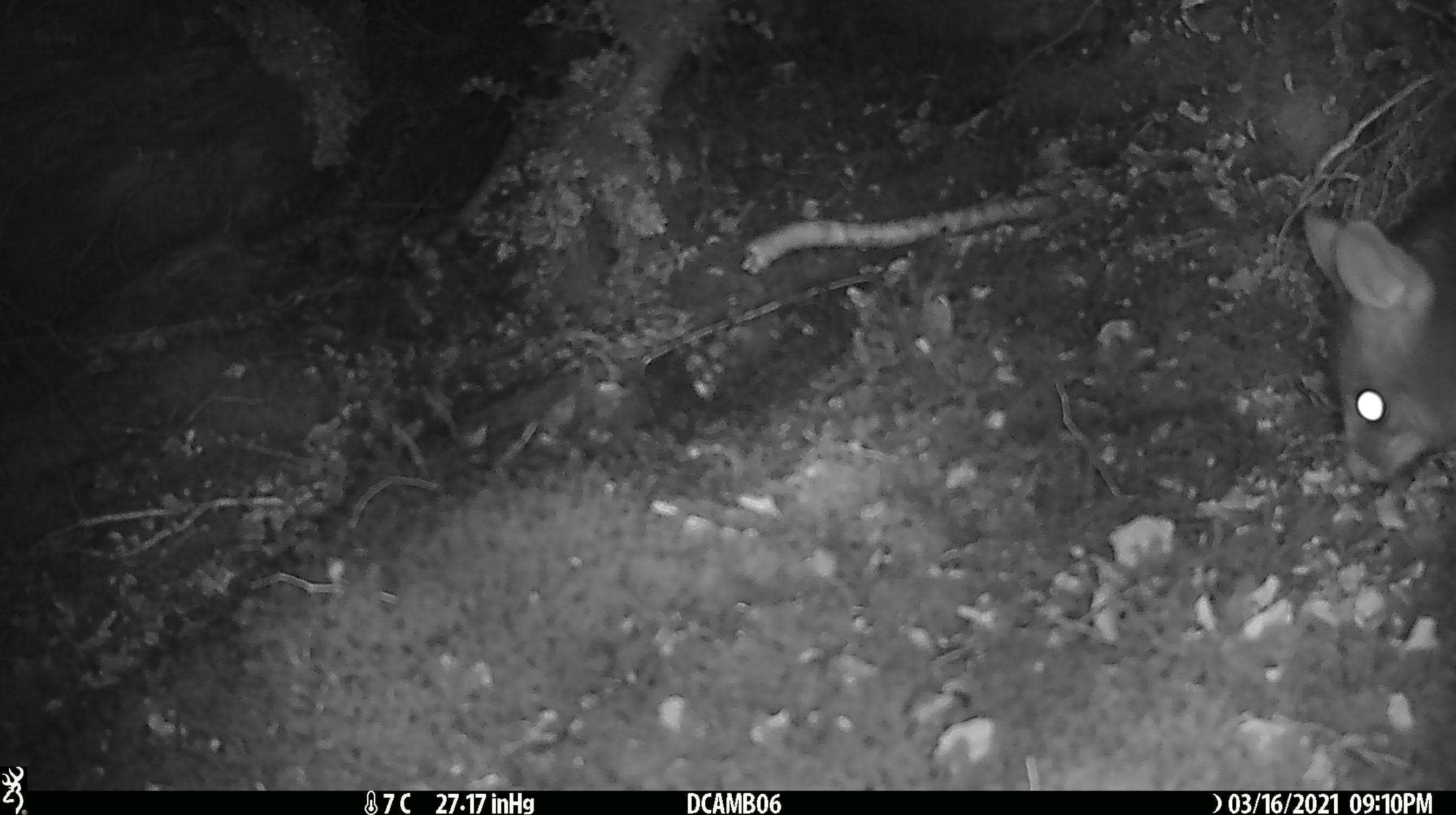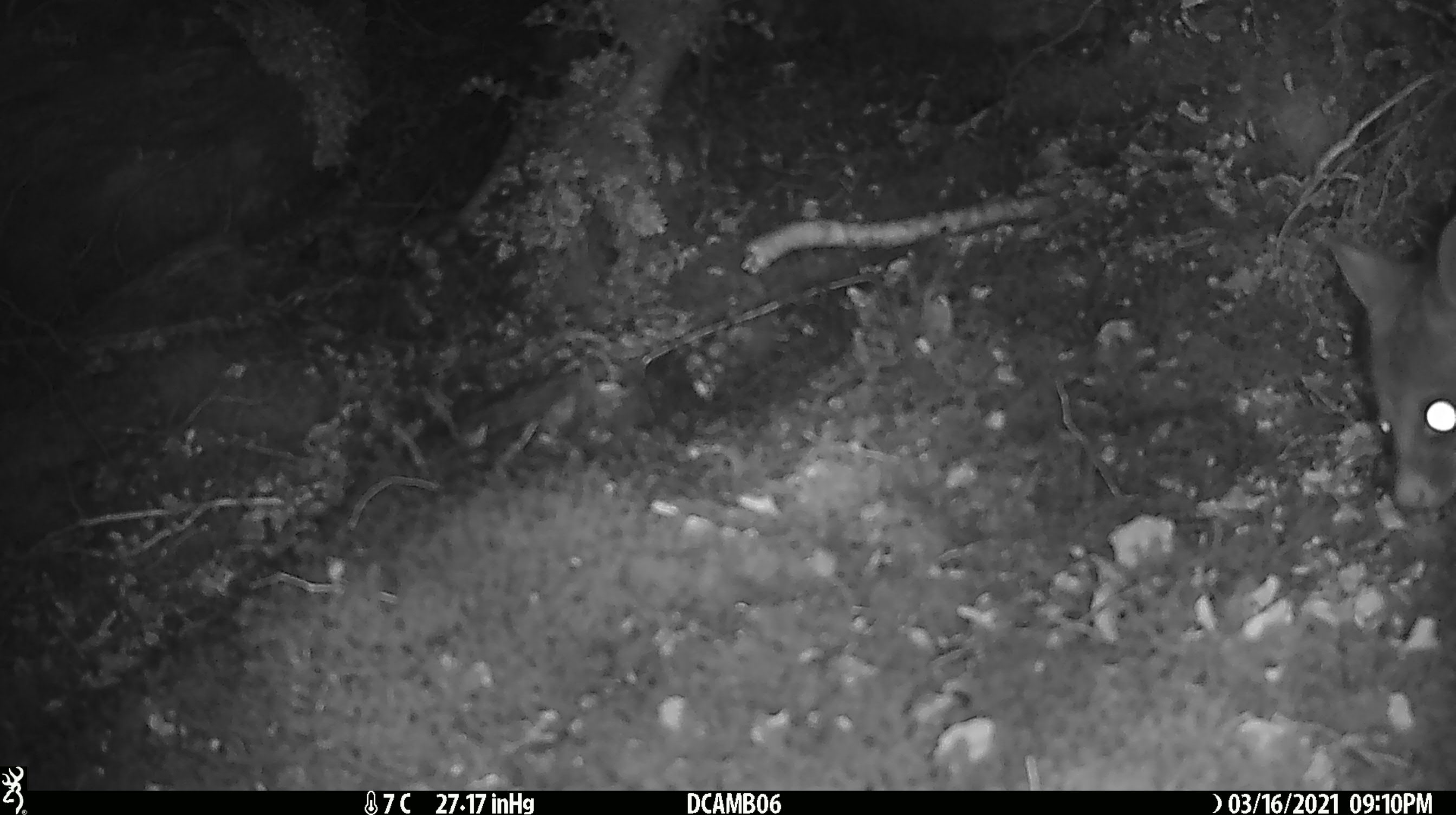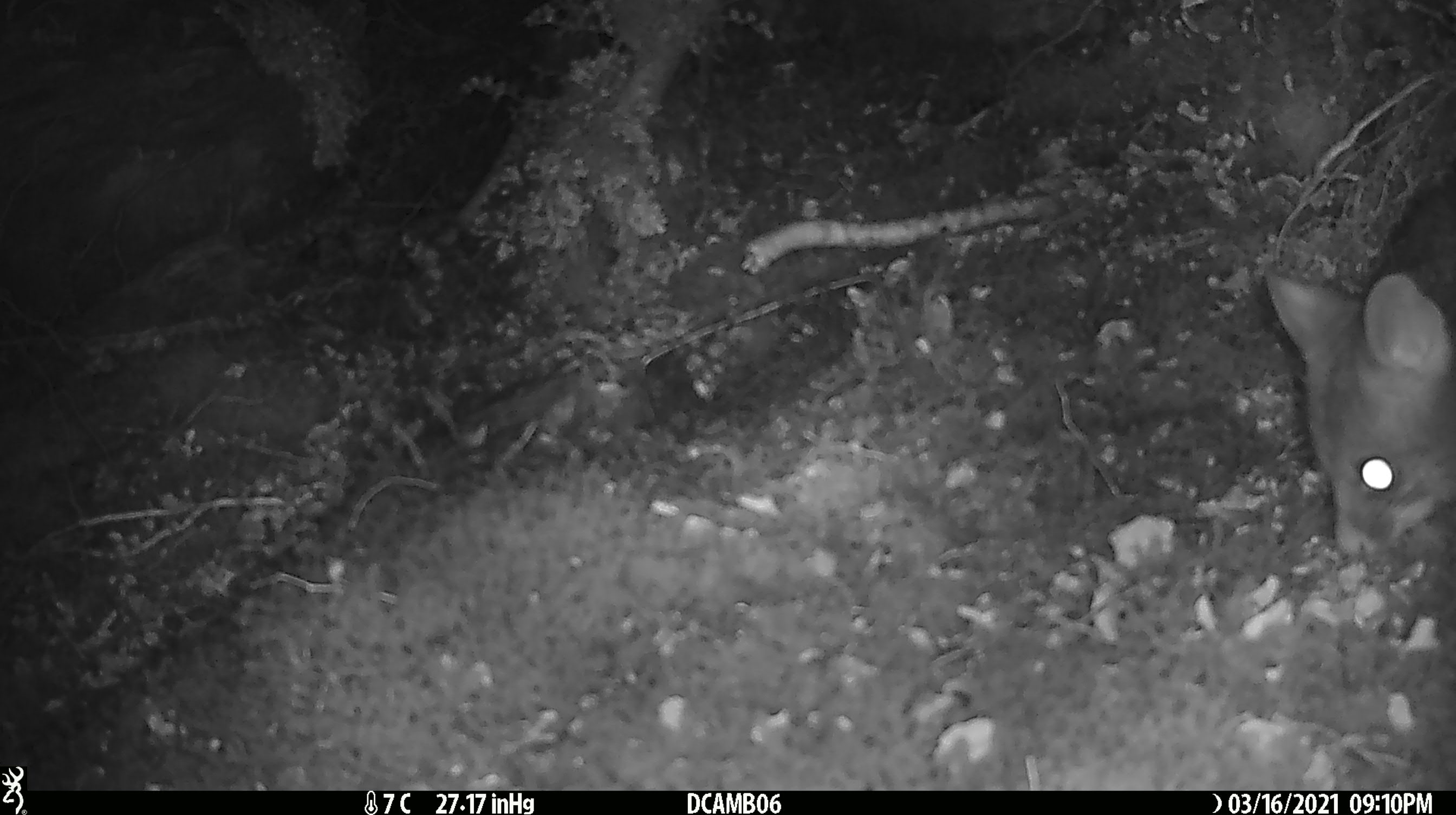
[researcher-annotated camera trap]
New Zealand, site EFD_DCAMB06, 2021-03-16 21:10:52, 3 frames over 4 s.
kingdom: Animalia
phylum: Chordata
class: Mammalia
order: Diprotodontia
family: Phalangeridae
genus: Trichosurus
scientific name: Trichosurus vulpecula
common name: common brushtail possum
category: possum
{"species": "possum (common brushtail possum) (Trichosurus vulpecula)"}